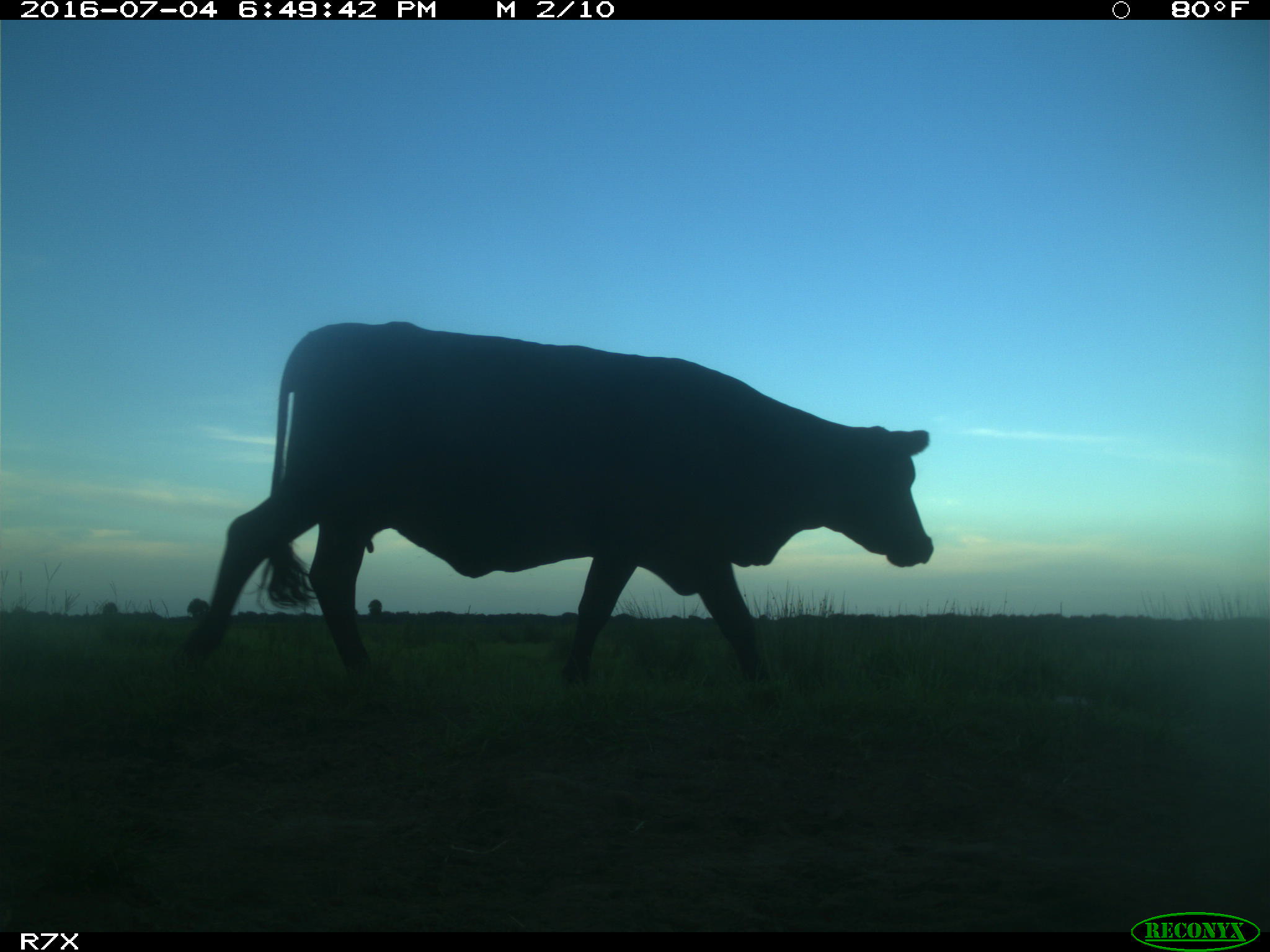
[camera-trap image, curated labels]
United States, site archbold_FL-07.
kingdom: Animalia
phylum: Chordata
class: Mammalia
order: Artiodactyla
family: Bovidae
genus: Bos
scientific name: Bos taurus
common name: domestic cow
Bos taurus (domestic cow).